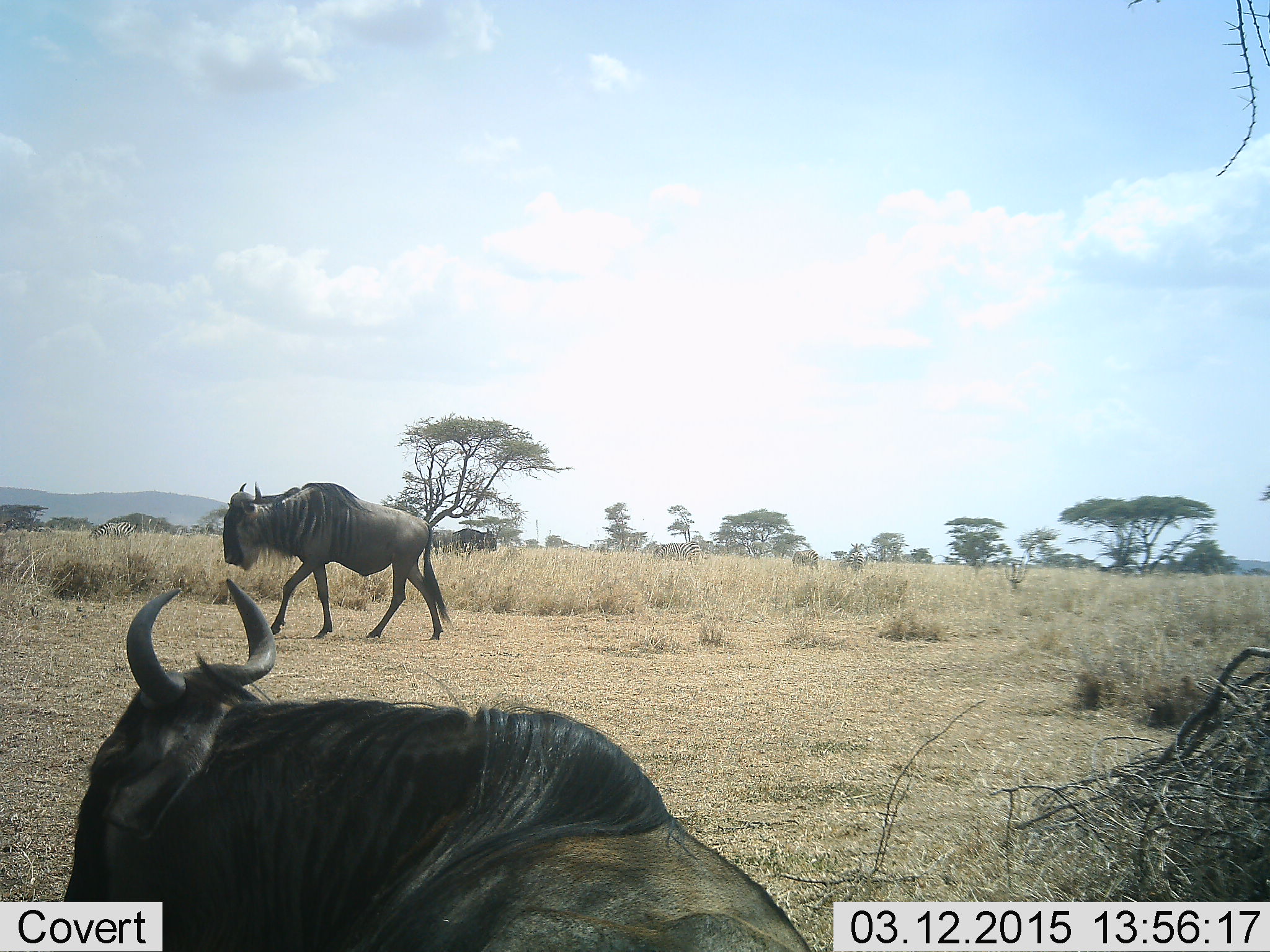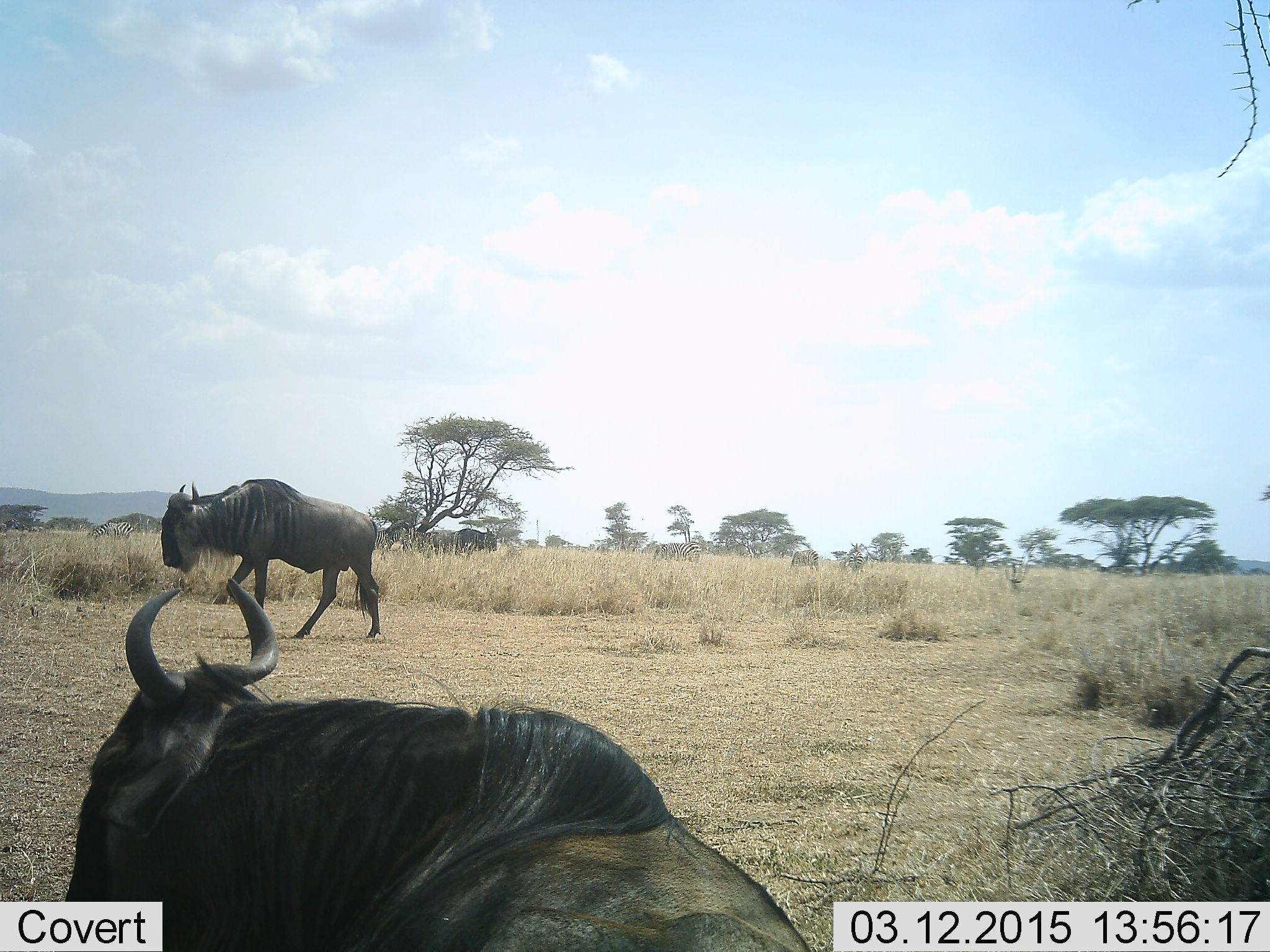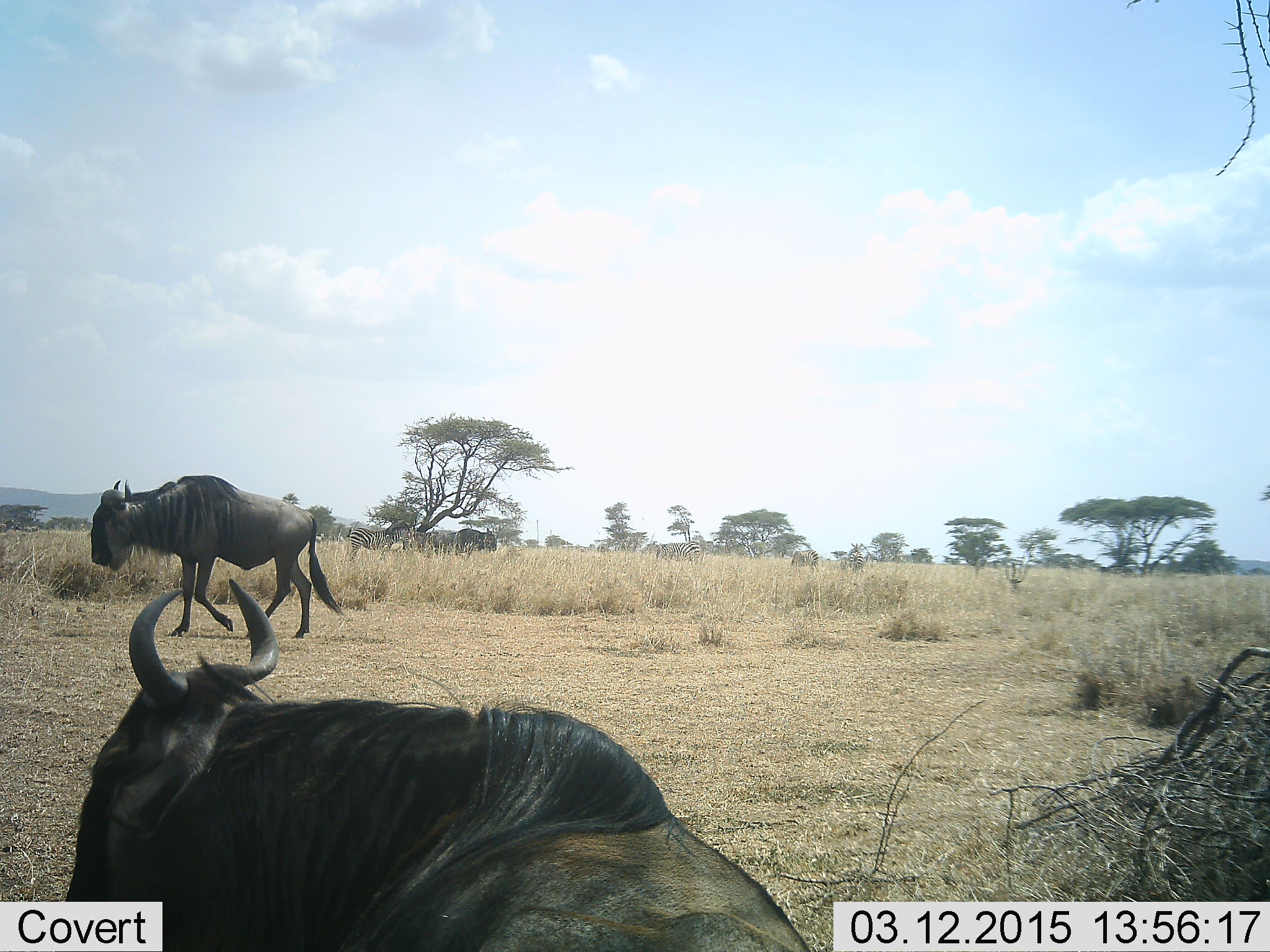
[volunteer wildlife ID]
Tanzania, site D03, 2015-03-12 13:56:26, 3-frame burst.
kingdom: Animalia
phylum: Chordata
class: Mammalia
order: Artiodactyla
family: Bovidae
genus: Connochaetes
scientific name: Connochaetes taurinus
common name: blue wildebeest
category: wildebeest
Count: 2.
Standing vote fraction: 30%.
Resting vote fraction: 50%.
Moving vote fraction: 90%.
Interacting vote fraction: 0%.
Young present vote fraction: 0%.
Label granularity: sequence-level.